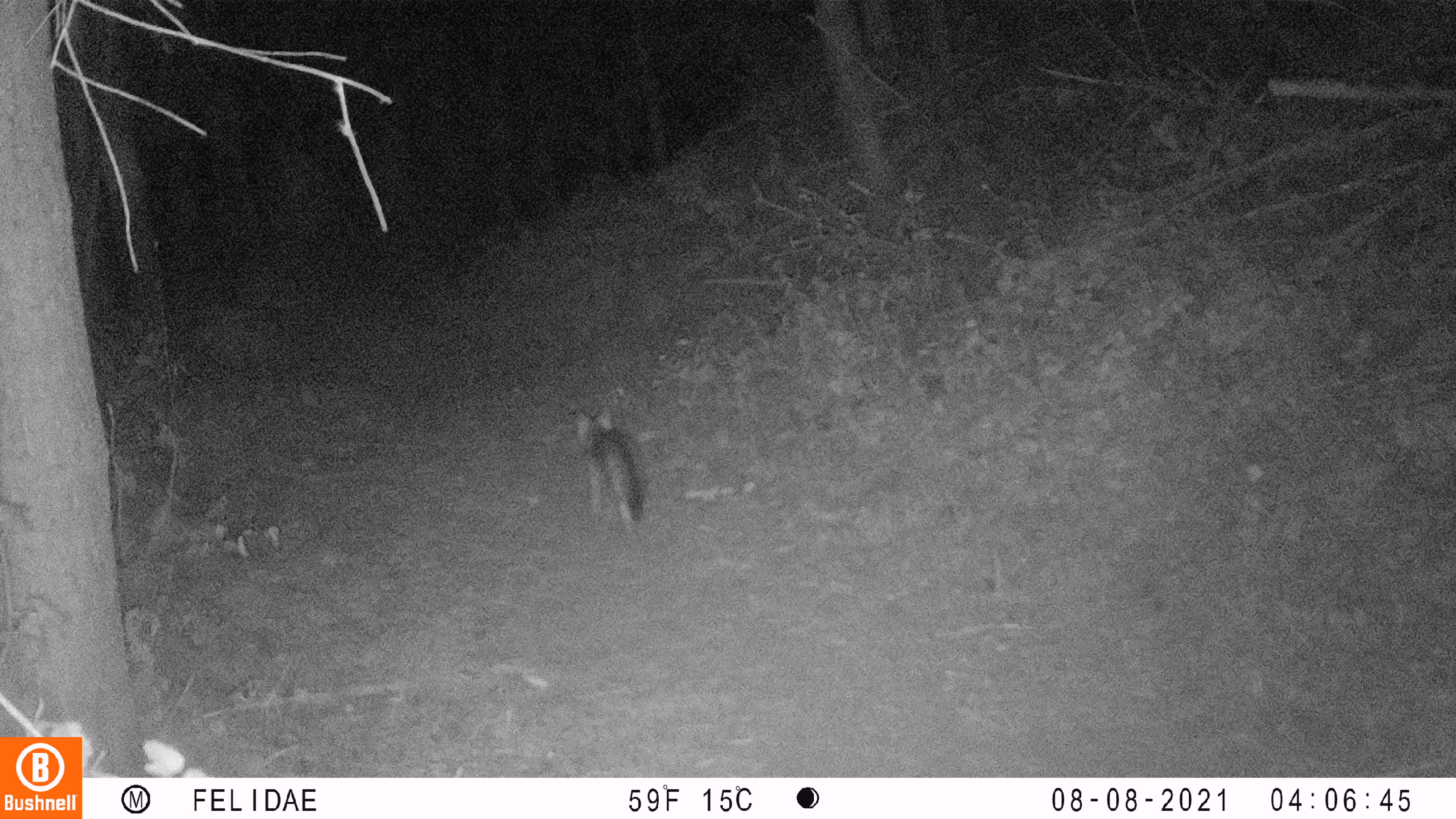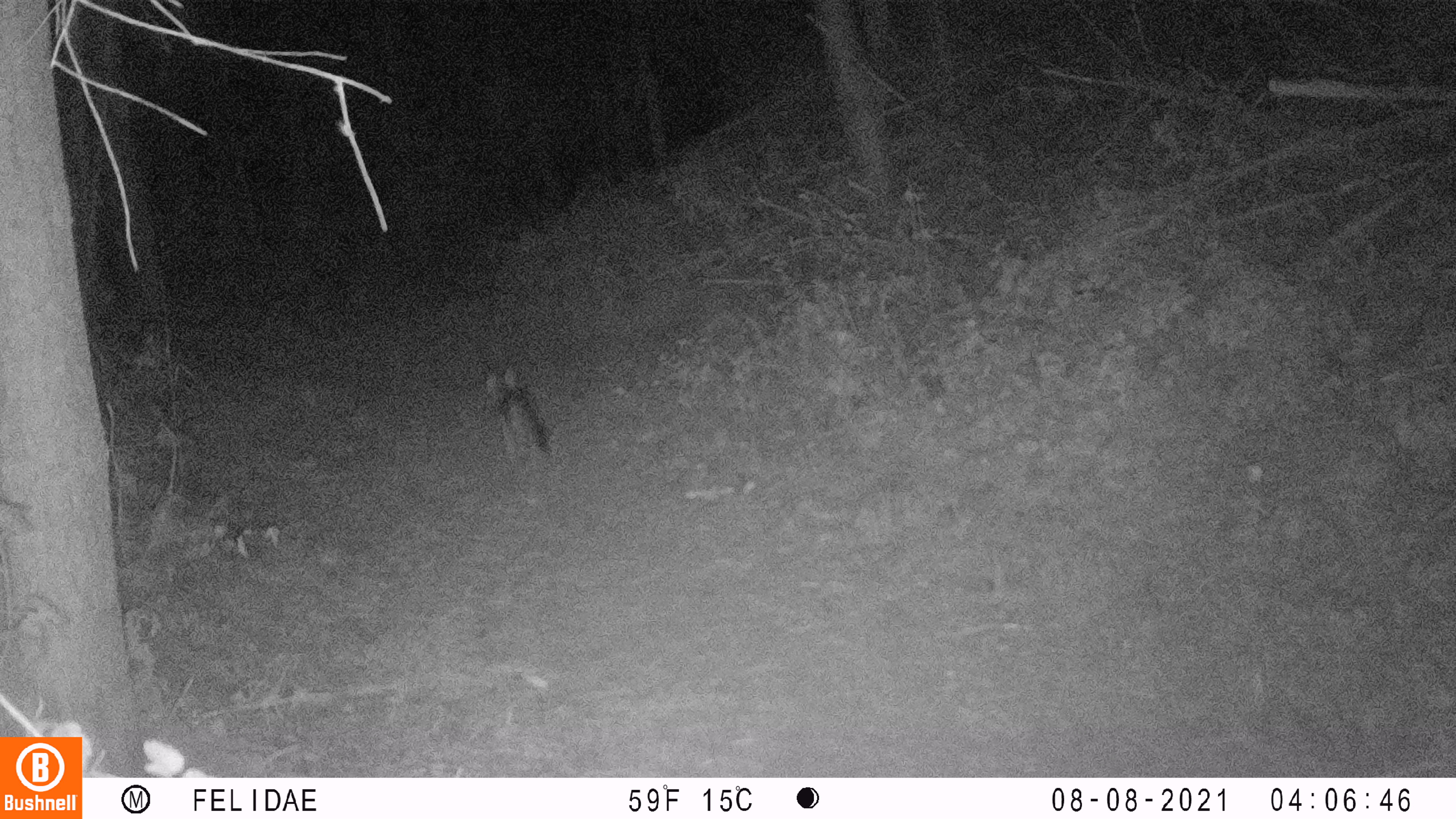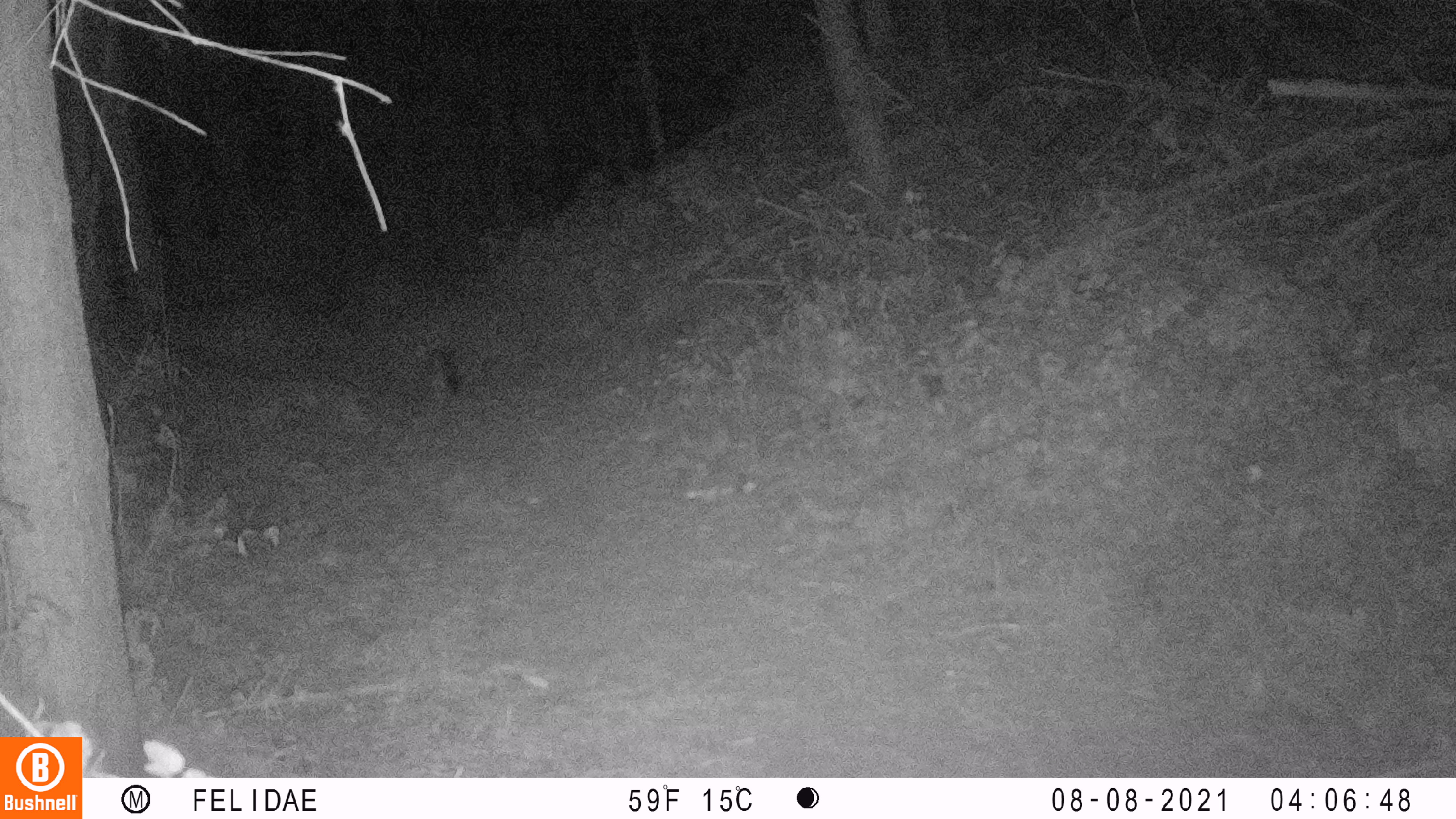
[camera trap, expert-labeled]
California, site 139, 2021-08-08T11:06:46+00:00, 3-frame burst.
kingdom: Animalia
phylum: Chordata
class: Mammalia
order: Carnivora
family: Canidae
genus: Urocyon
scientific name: Urocyon cinereoargenteus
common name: gray fox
Gray fox (Urocyon cinereoargenteus).